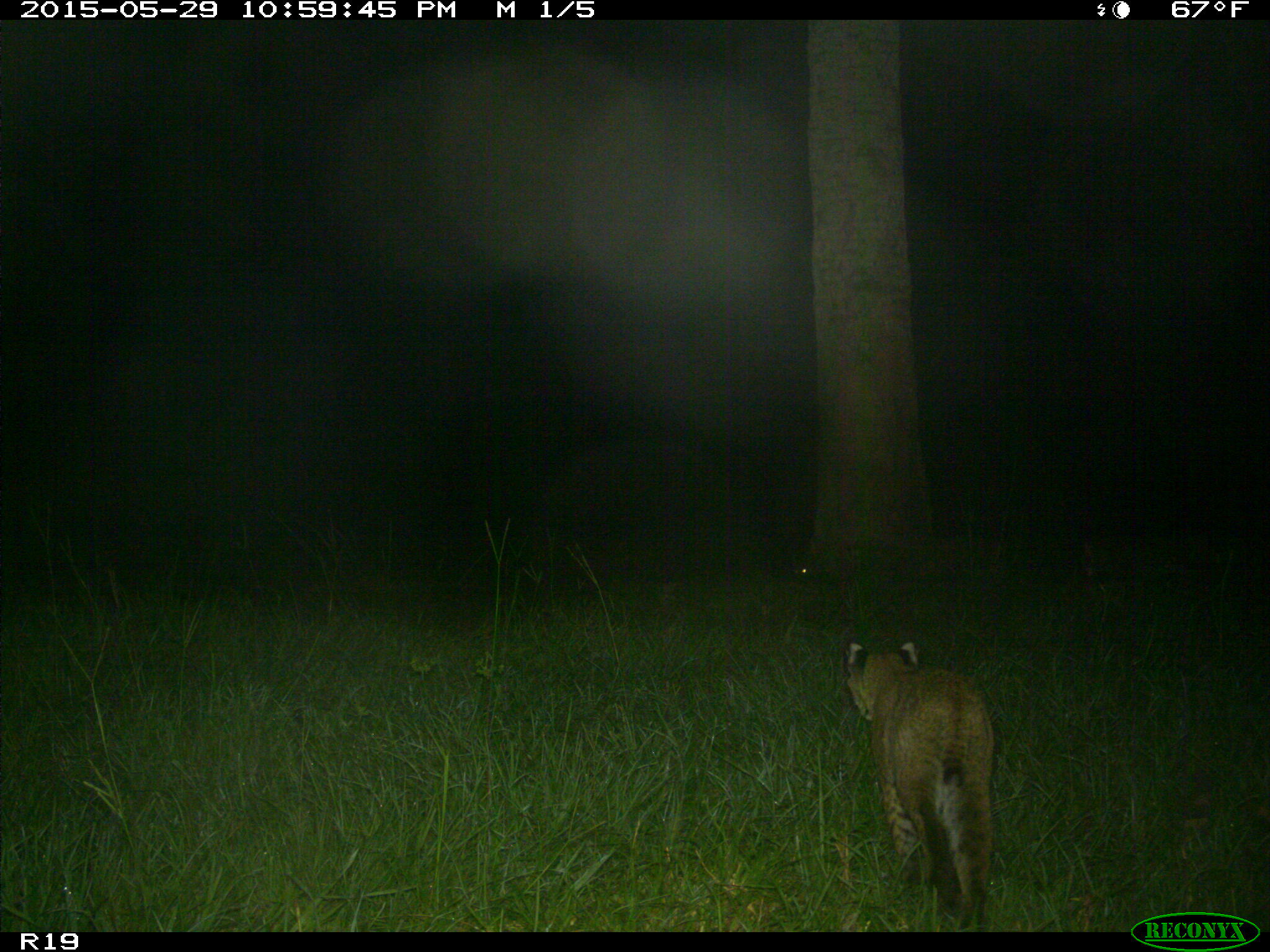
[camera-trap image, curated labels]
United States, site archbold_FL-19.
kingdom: Animalia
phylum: Chordata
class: Mammalia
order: Carnivora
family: Felidae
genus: Lynx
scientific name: Lynx rufus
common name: bobcat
Lynx rufus (bobcat).